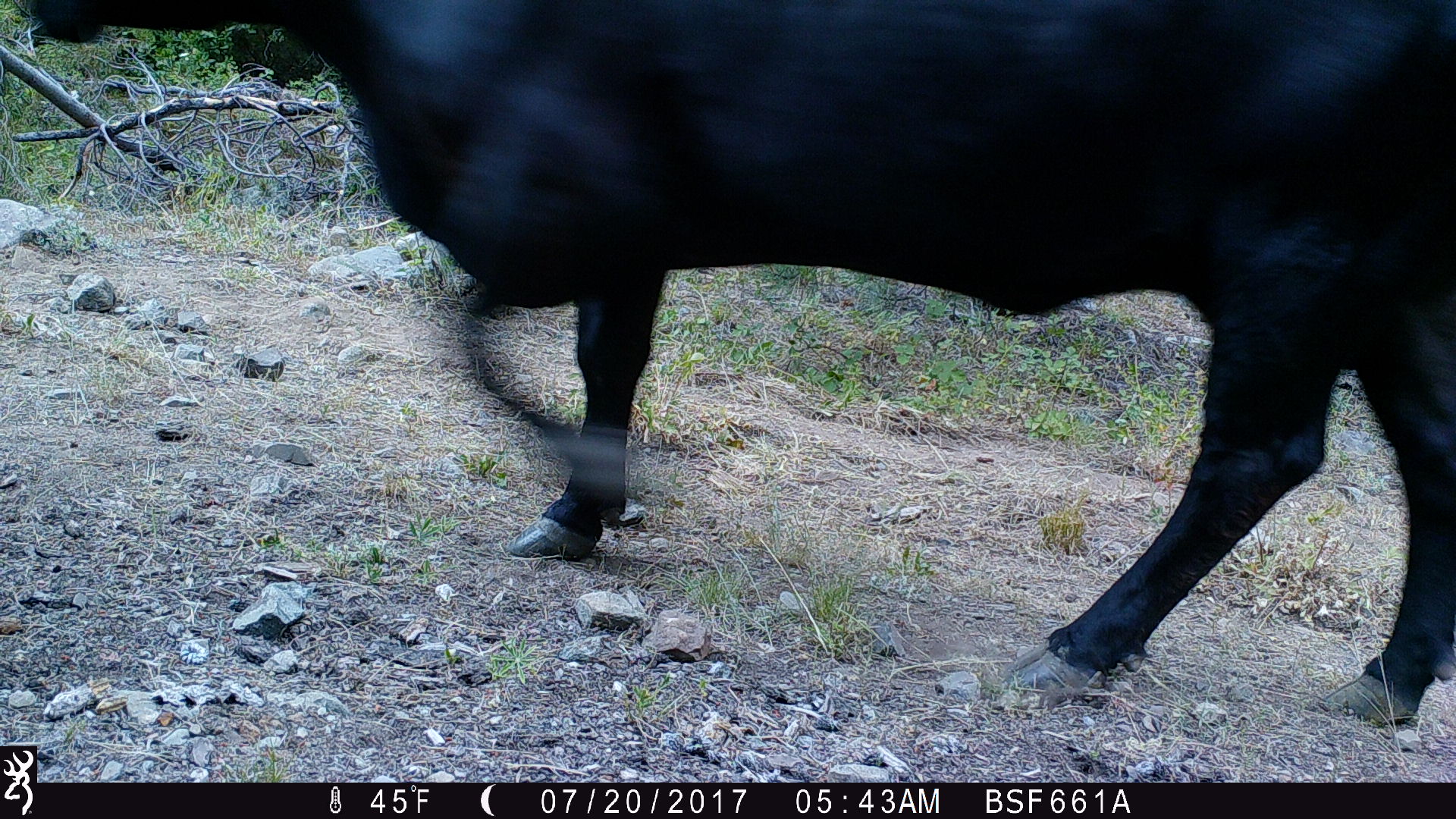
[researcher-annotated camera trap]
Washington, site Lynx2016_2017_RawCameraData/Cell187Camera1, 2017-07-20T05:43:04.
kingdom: Animalia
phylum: Chordata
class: Mammalia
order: Artiodactyla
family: Bovidae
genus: Bos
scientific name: Bos taurus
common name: domestic cattle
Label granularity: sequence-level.